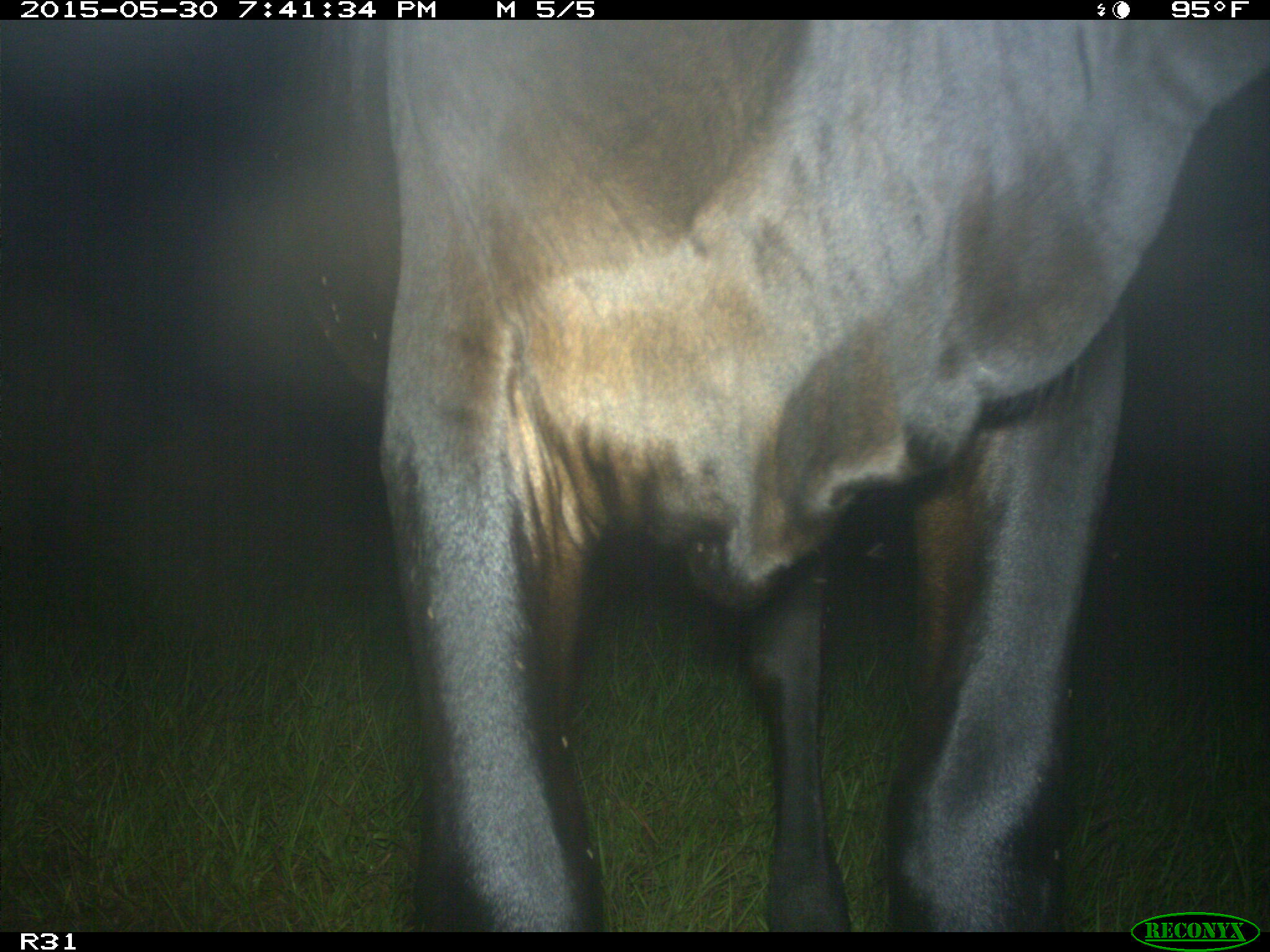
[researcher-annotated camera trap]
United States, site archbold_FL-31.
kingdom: Animalia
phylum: Chordata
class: Mammalia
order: Artiodactyla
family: Bovidae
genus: Bos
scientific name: Bos taurus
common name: domestic cow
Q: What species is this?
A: Bos taurus (domestic cow).